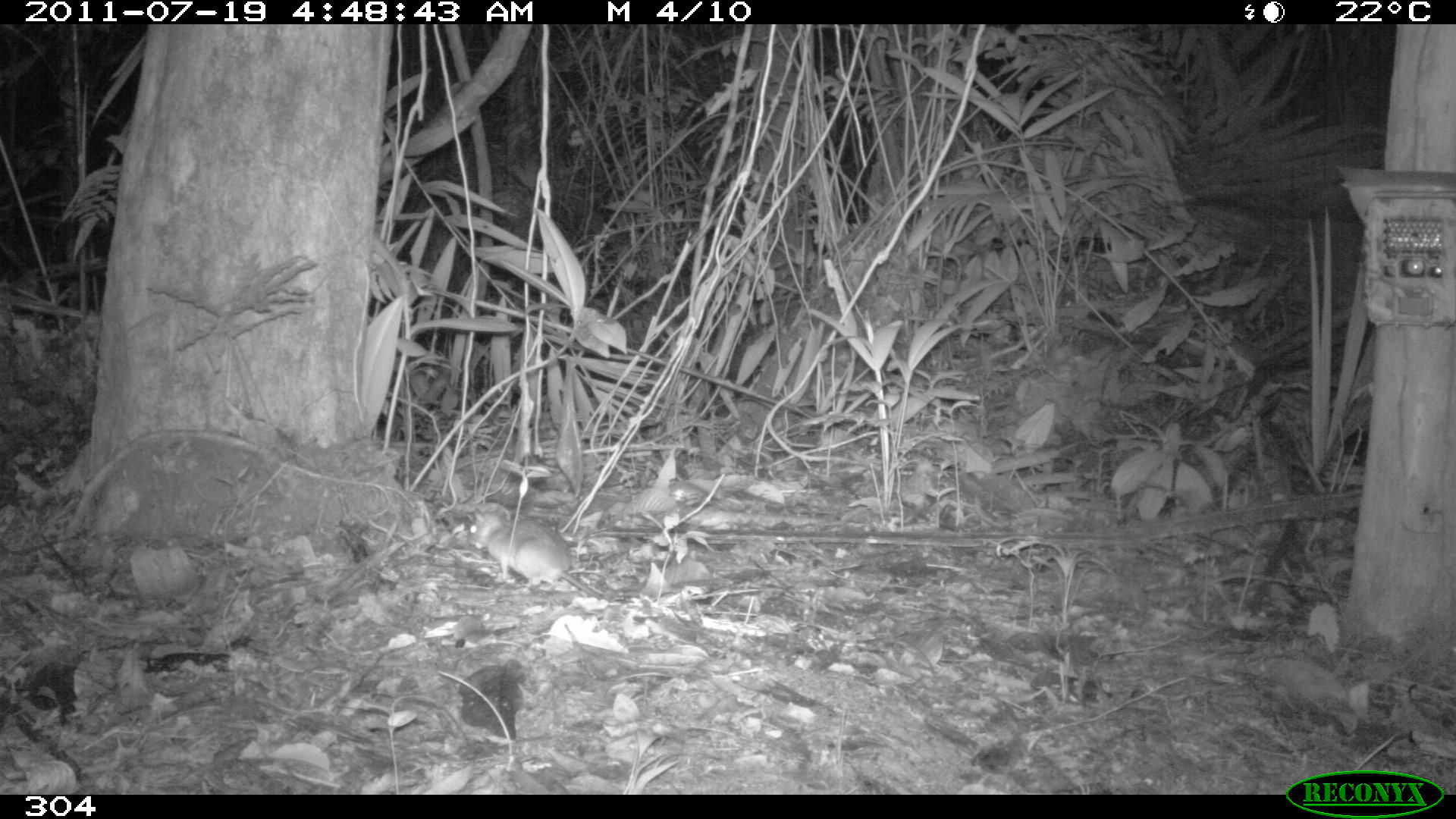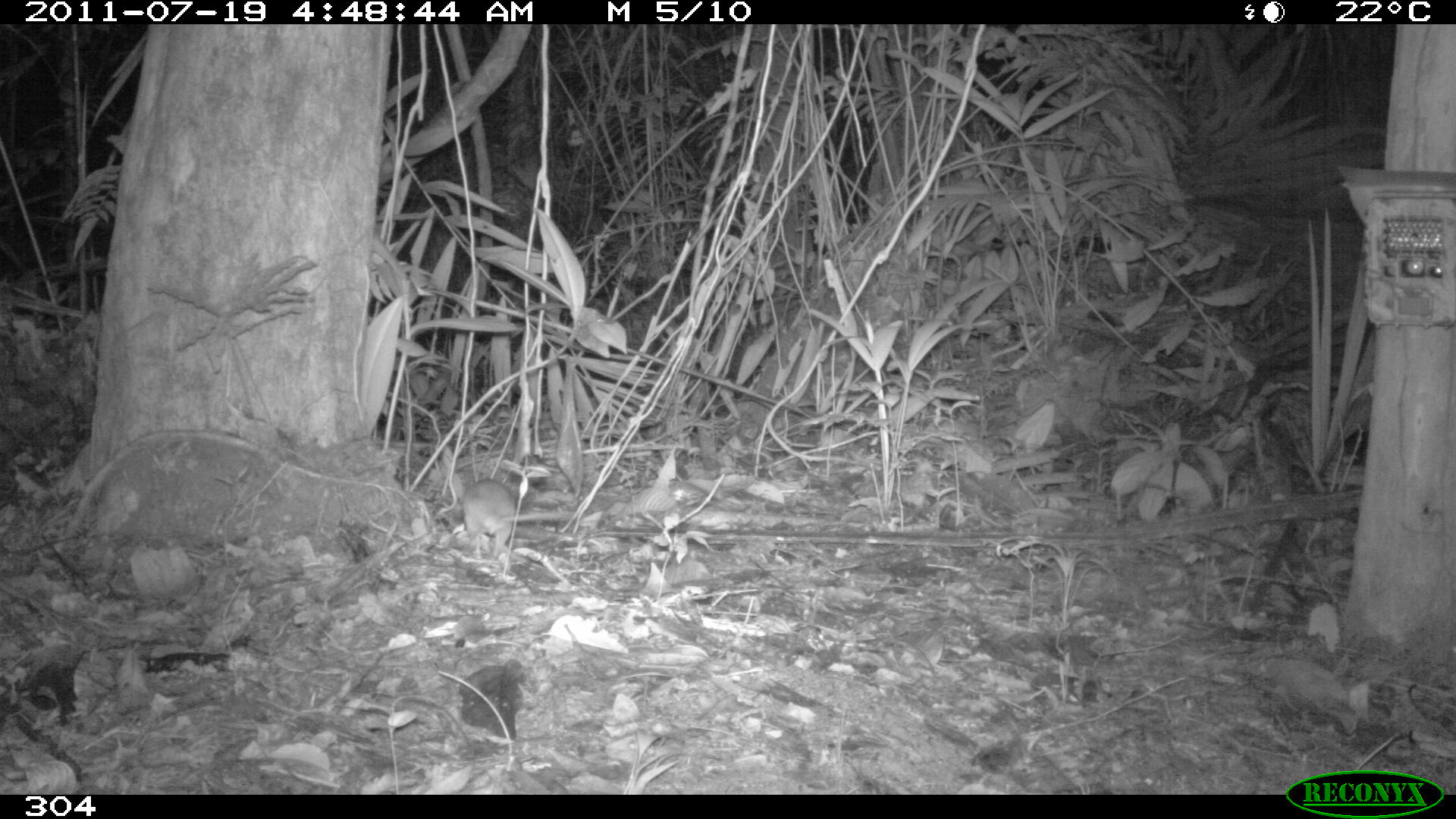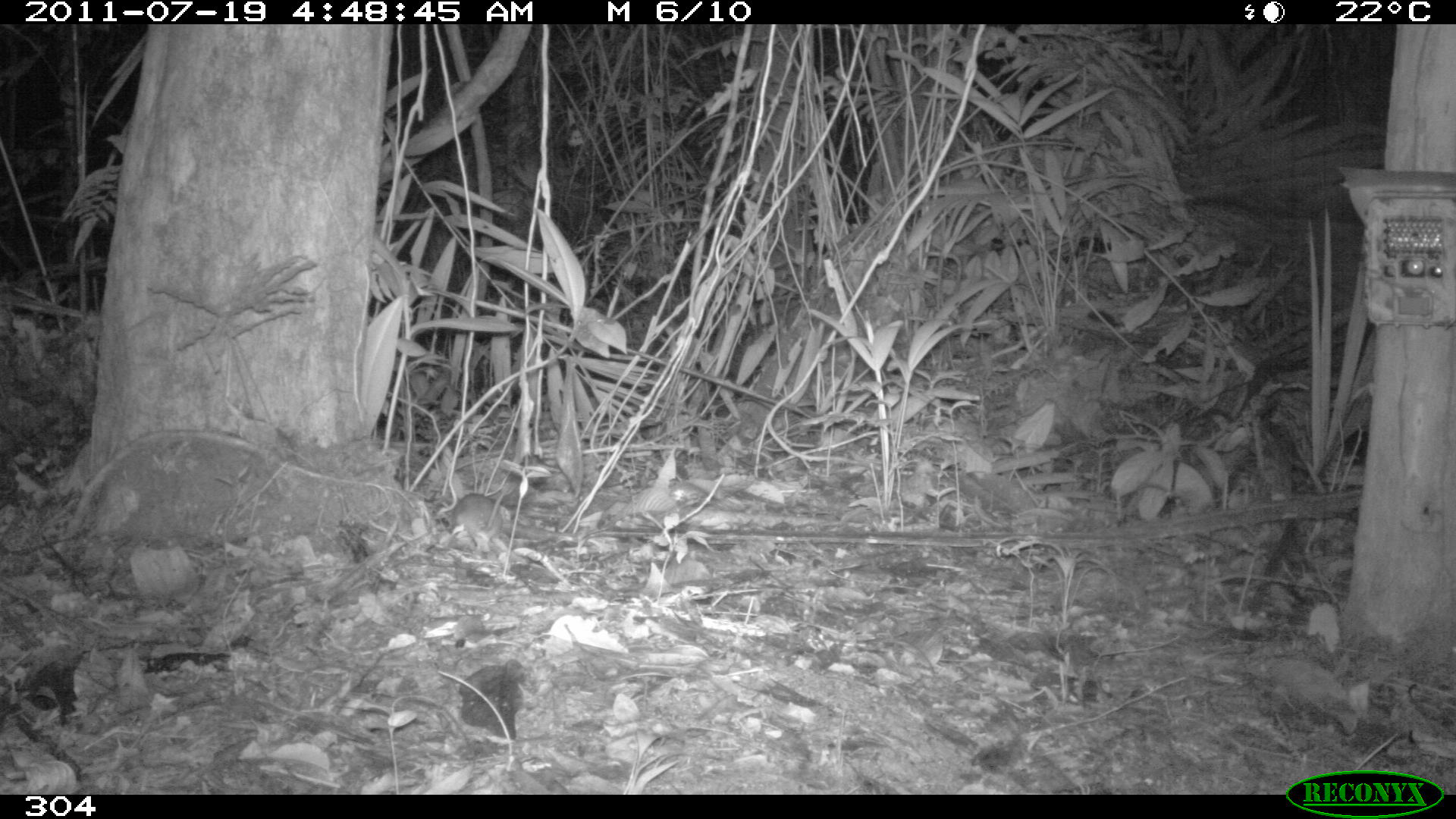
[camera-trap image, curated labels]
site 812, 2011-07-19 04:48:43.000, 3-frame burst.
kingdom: Animalia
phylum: Chordata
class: Mammalia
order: Rodentia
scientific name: Rodentia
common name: rodents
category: unknown rodent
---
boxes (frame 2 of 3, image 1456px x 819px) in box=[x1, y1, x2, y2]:
unknown rodent: box=[462, 476, 569, 558]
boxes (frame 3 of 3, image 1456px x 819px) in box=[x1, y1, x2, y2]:
unknown rodent: box=[452, 478, 513, 553]